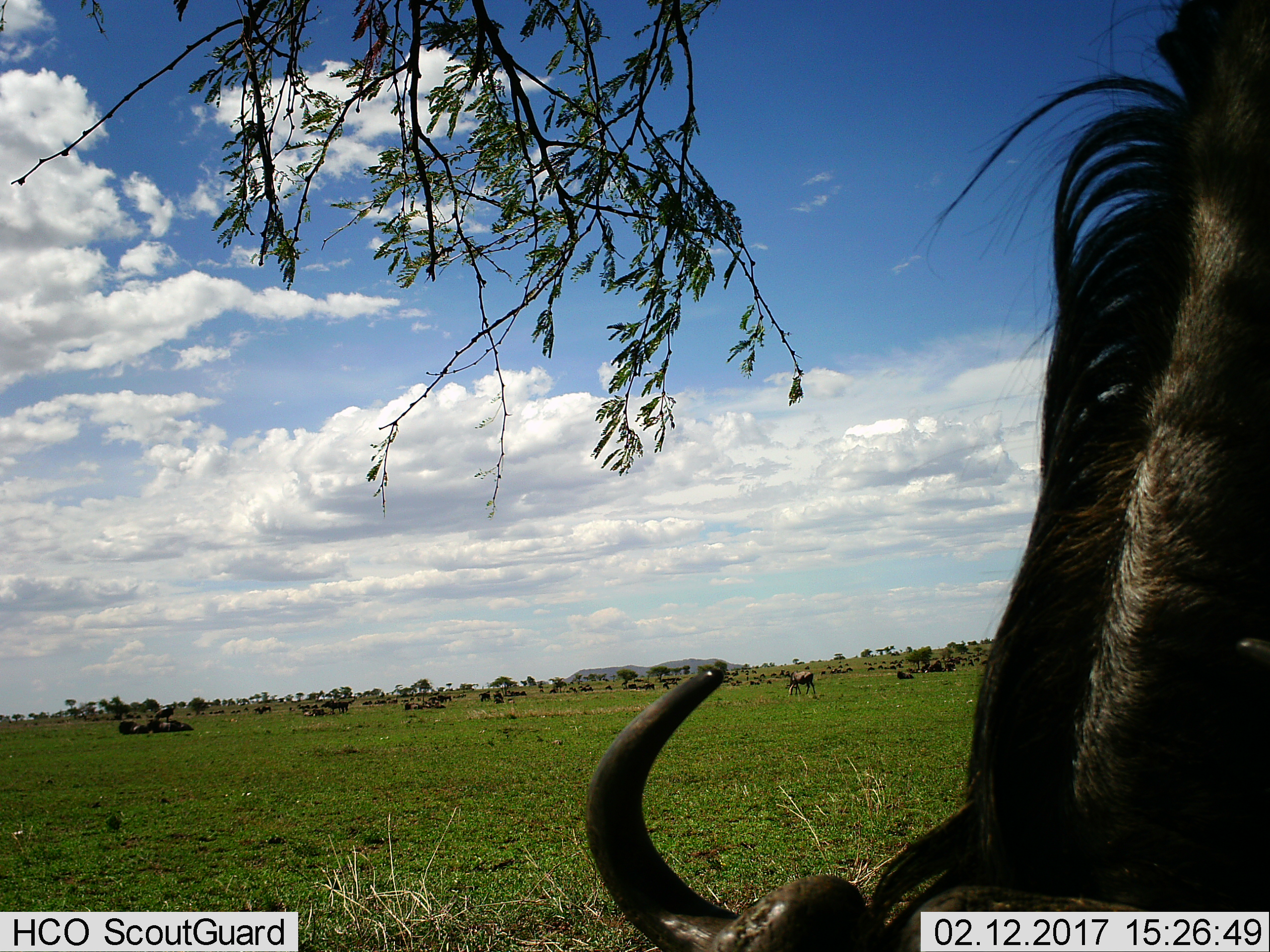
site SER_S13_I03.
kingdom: Animalia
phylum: Chordata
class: Mammalia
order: Artiodactyla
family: Bovidae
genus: Connochaetes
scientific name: Connochaetes taurinus taurinus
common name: blue wildebeest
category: wildebeestblue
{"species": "wildebeestblue (blue wildebeest) (Connochaetes taurinus taurinus)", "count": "11-50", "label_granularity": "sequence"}